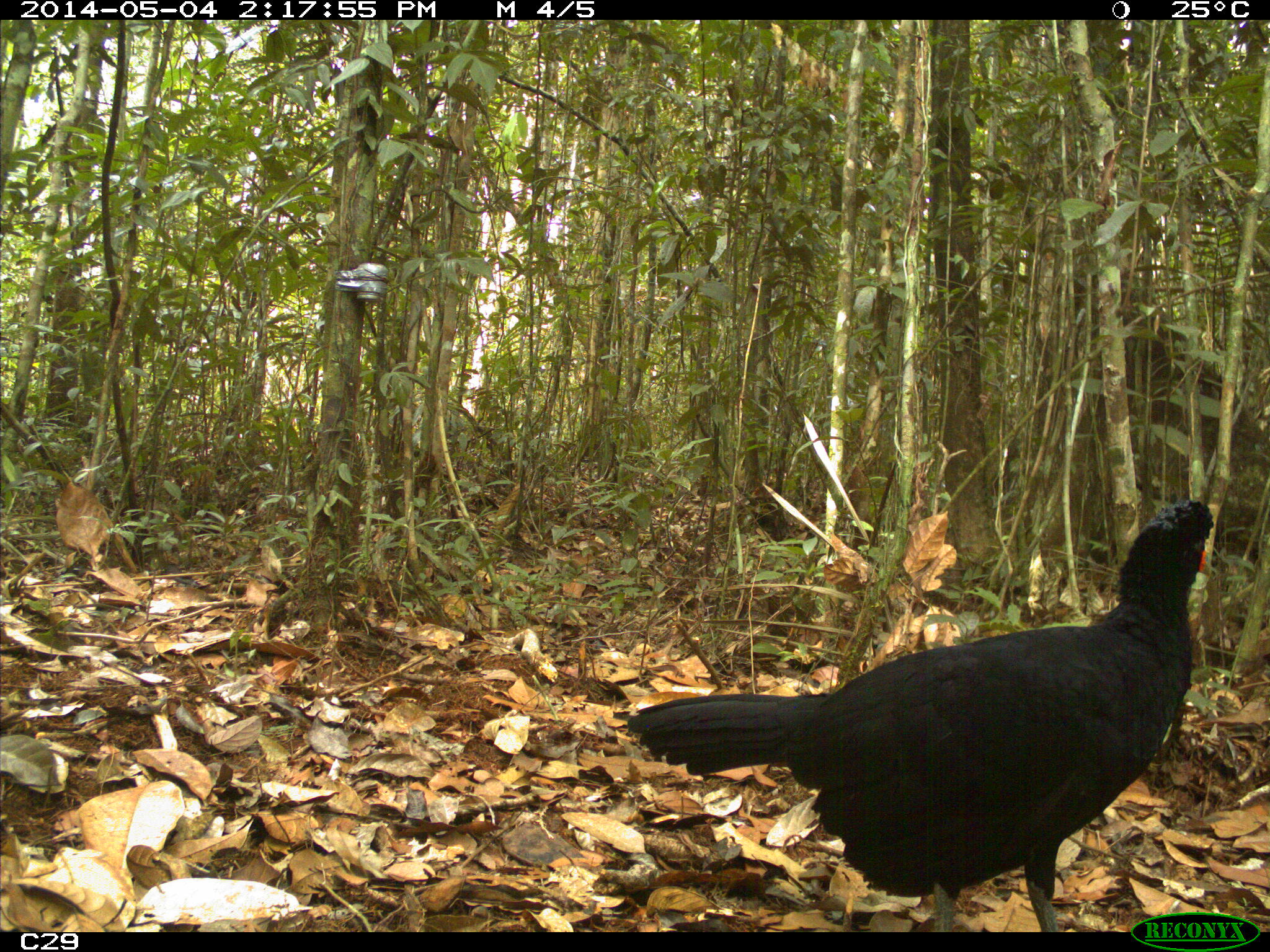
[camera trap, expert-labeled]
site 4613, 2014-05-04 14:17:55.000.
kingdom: Animalia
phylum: Chordata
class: Aves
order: Galliformes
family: Cracidae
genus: Crax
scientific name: Crax alector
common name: black curassow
Crax alector (black curassow), count 2, age adult, sex female.